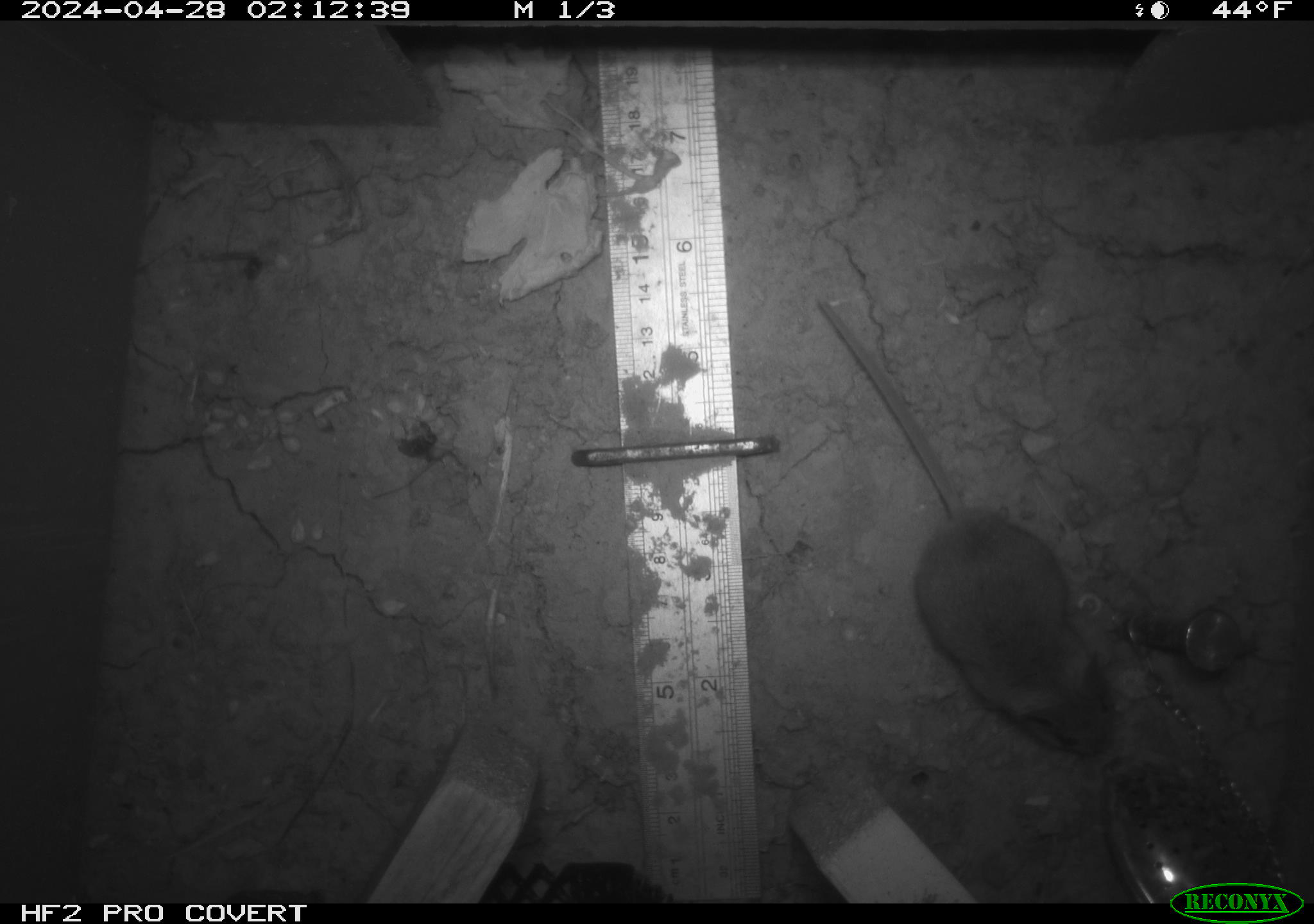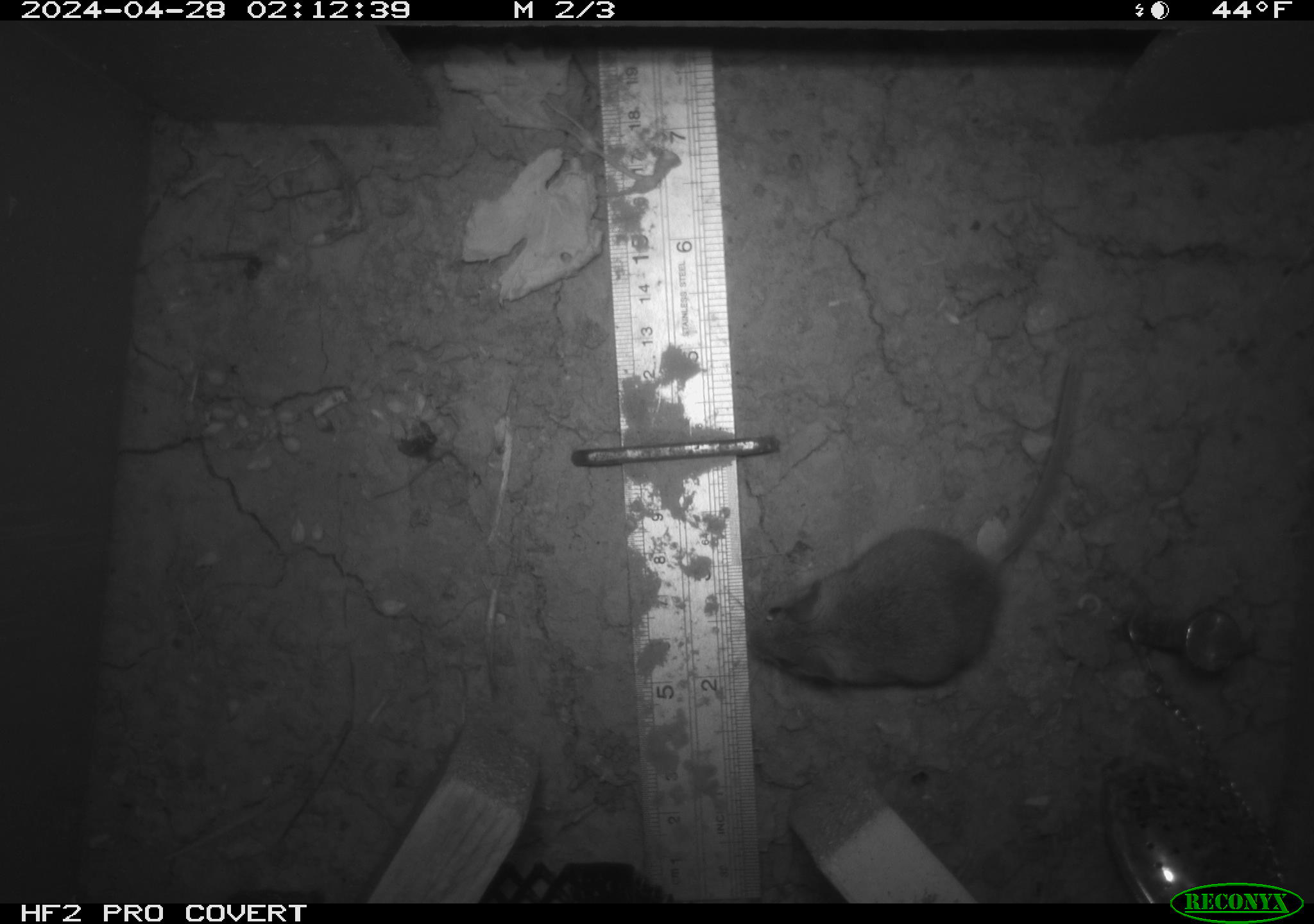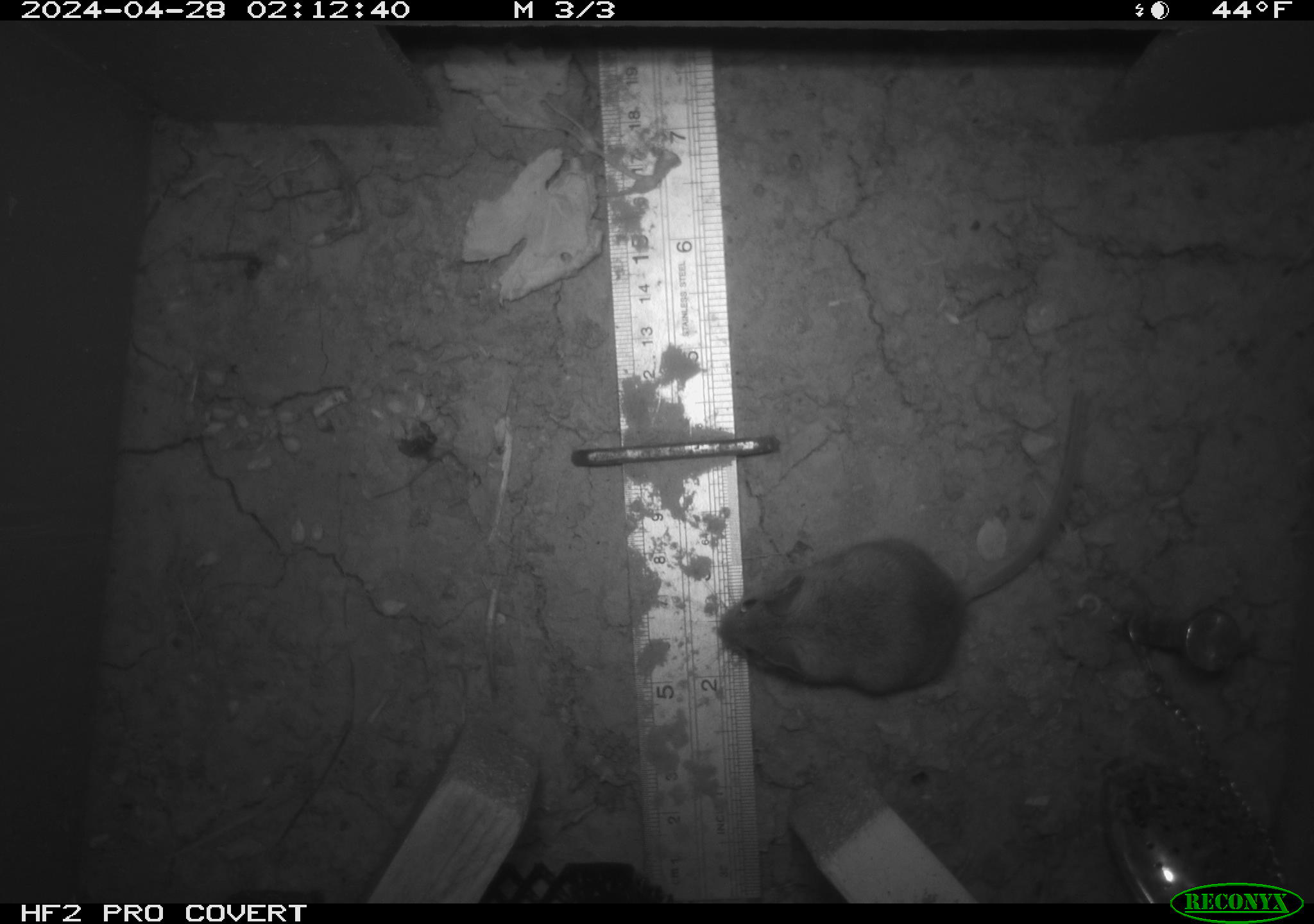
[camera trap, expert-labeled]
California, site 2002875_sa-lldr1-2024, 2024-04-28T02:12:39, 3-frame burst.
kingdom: Animalia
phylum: Chordata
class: Mammalia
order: Rodentia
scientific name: Rodentia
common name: mouse species